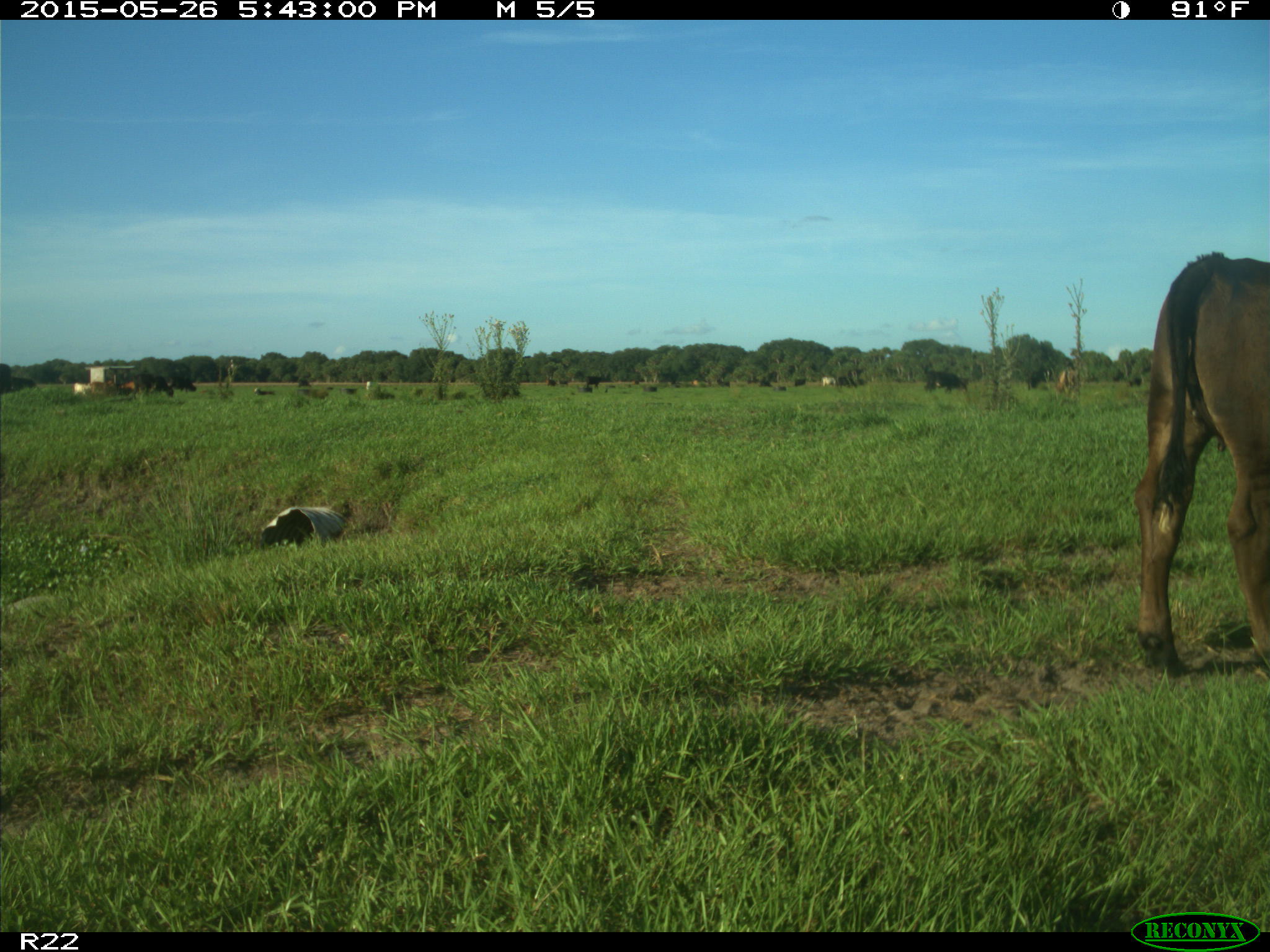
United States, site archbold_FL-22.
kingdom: Animalia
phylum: Chordata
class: Mammalia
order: Artiodactyla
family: Bovidae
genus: Bos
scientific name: Bos taurus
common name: domestic cow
Bos taurus (domestic cow).